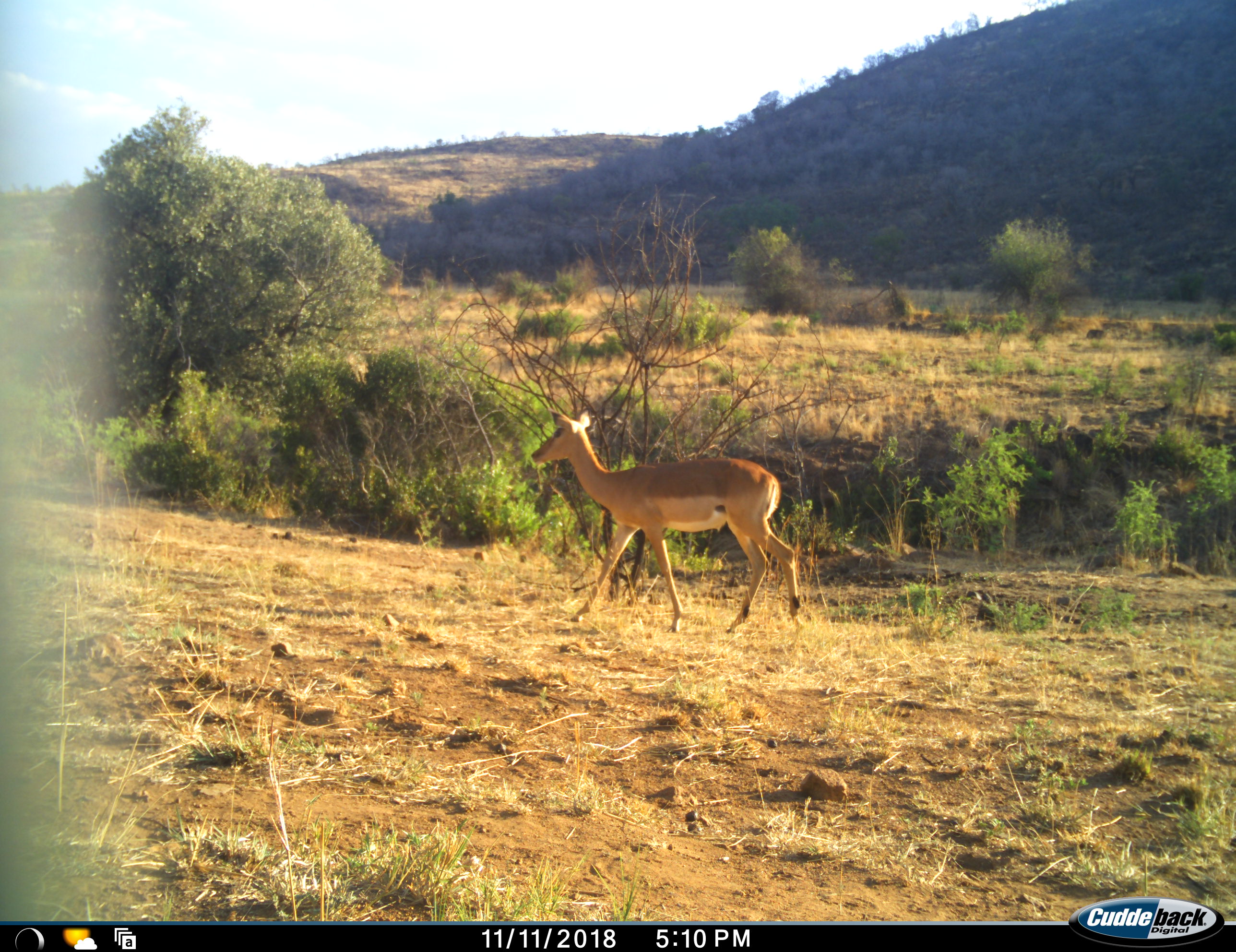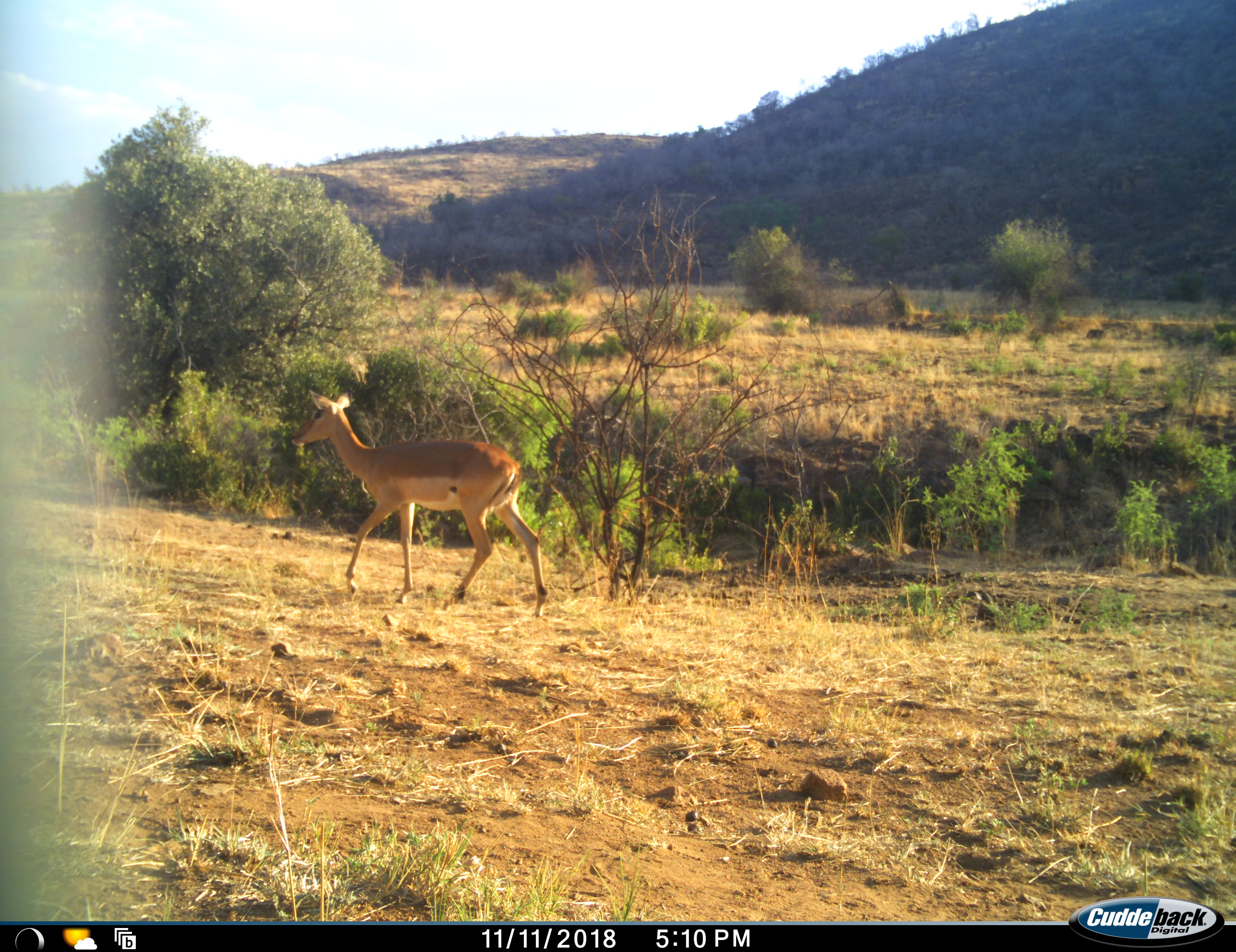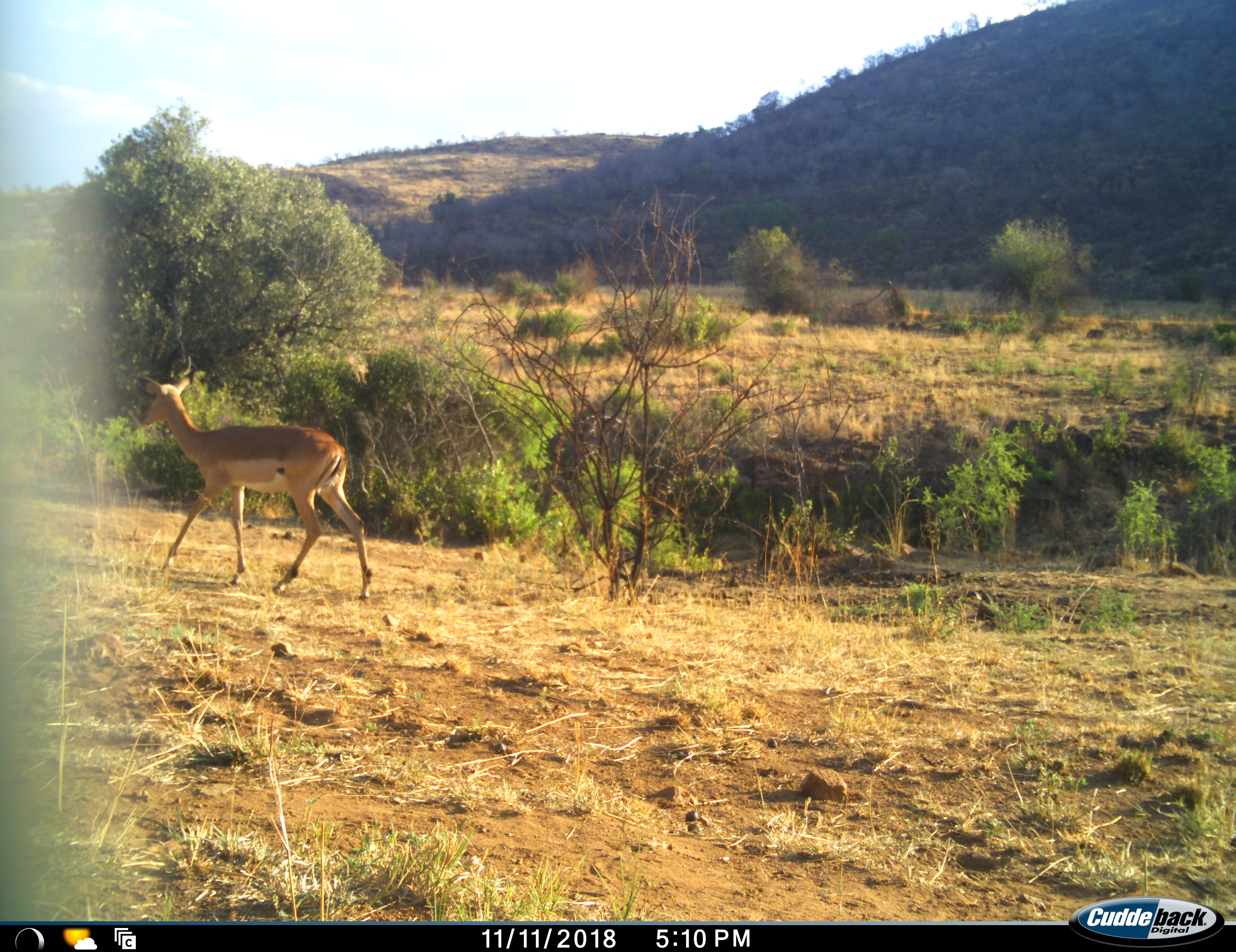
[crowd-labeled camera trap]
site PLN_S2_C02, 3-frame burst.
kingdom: Animalia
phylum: Chordata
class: Mammalia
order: Artiodactyla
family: Bovidae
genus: Aepyceros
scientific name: Aepyceros melampus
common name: impala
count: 1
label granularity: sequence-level